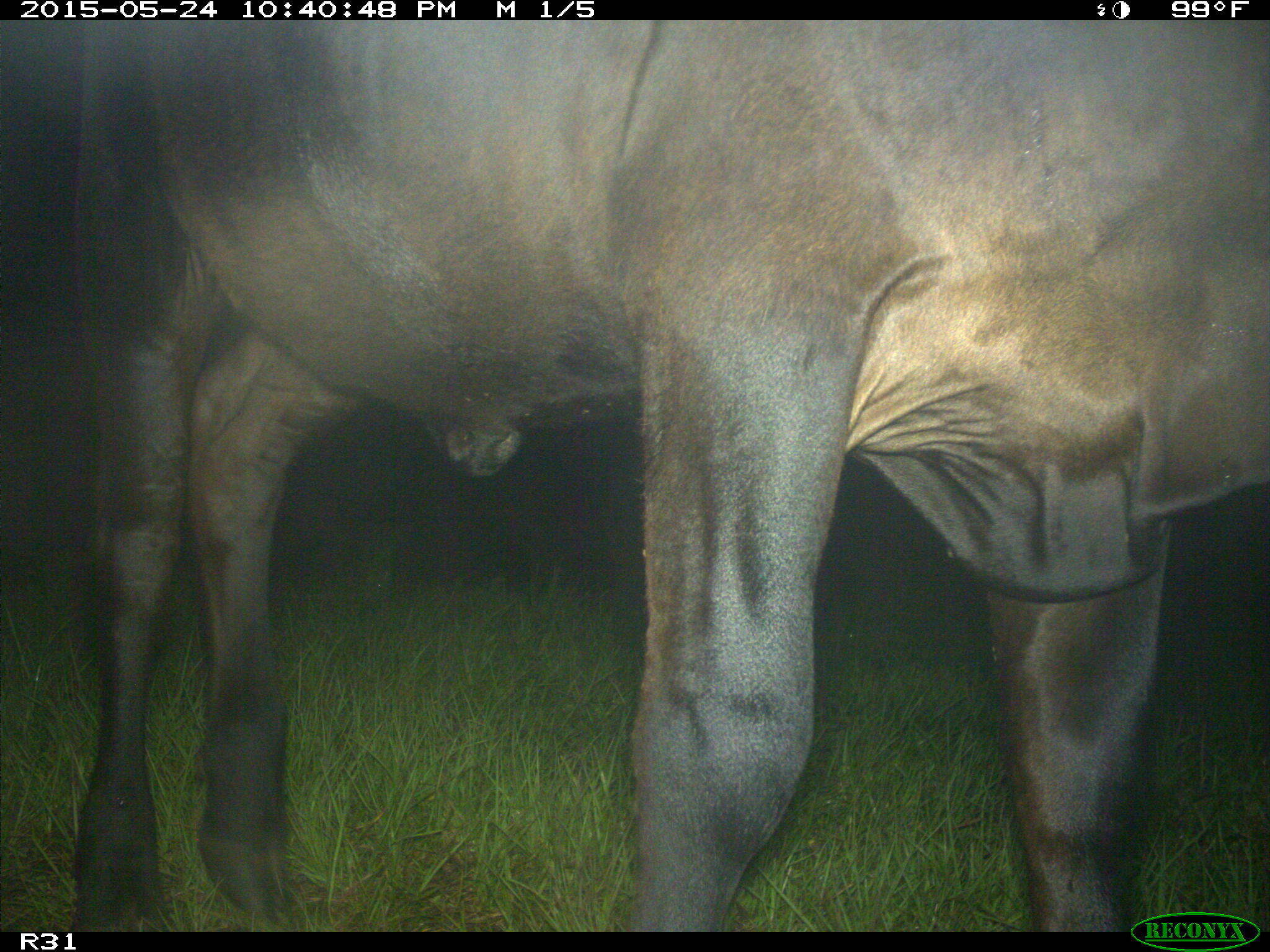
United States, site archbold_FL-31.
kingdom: Animalia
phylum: Chordata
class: Mammalia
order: Artiodactyla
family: Bovidae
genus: Bos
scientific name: Bos taurus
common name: domestic cow